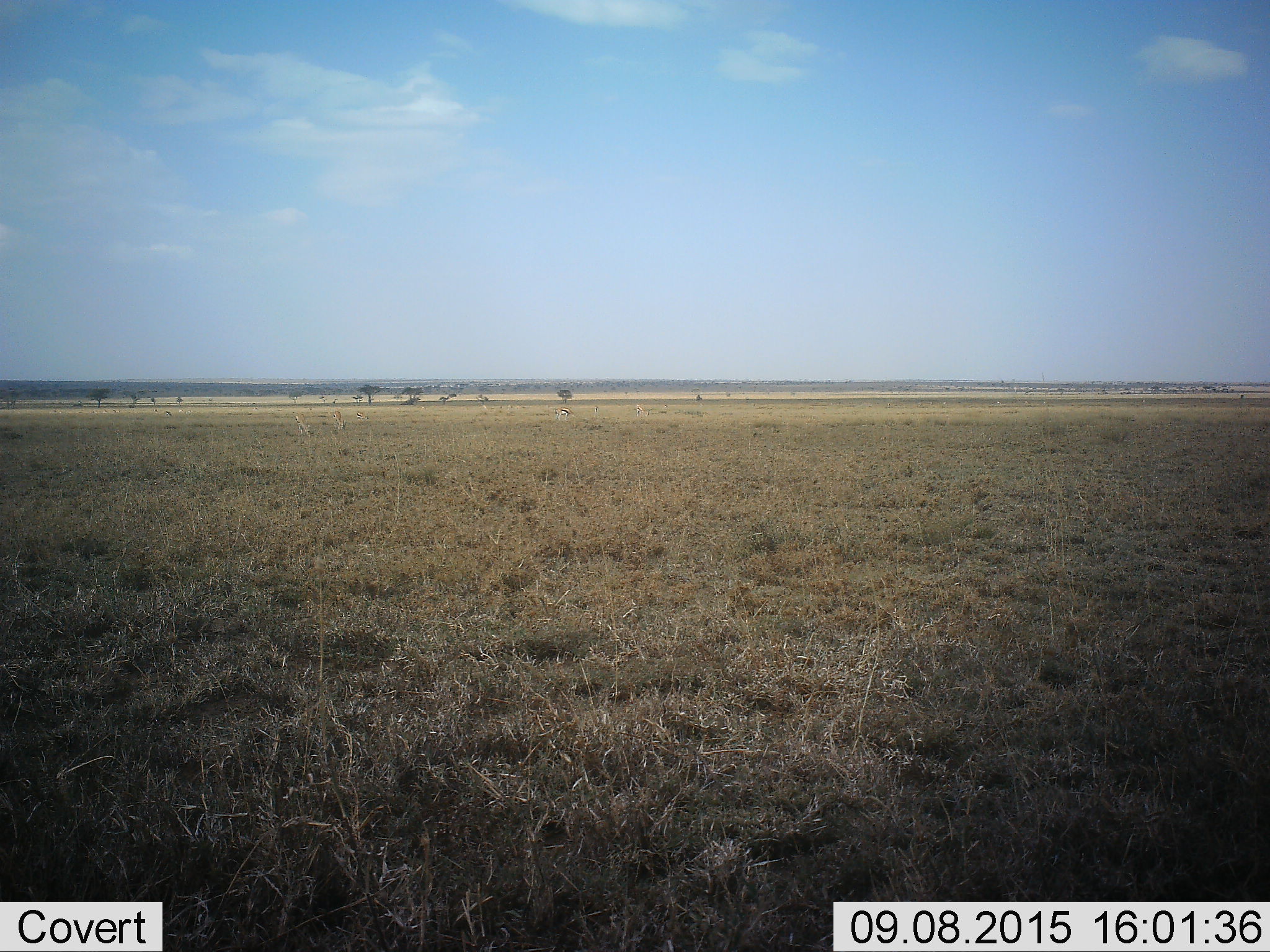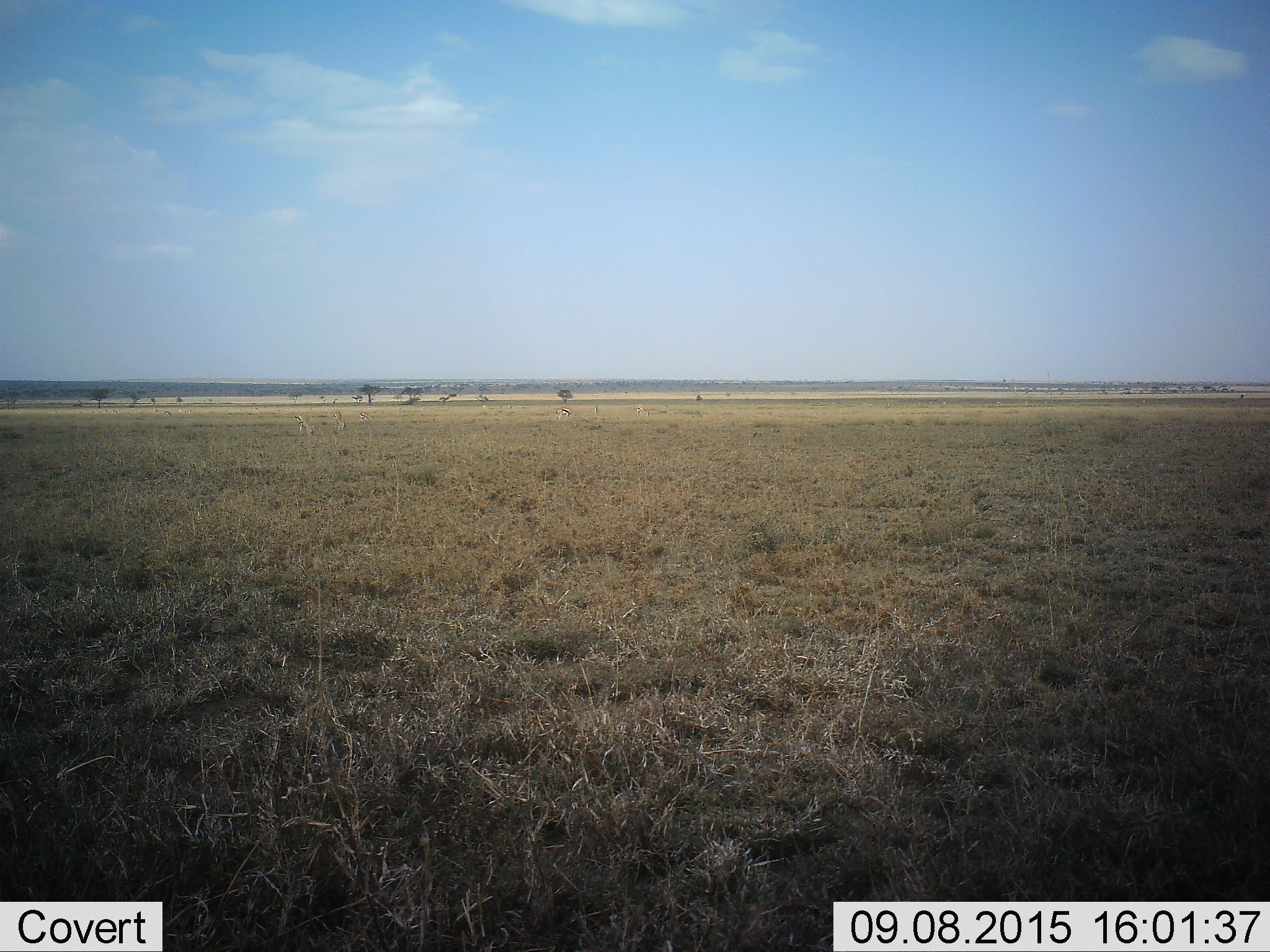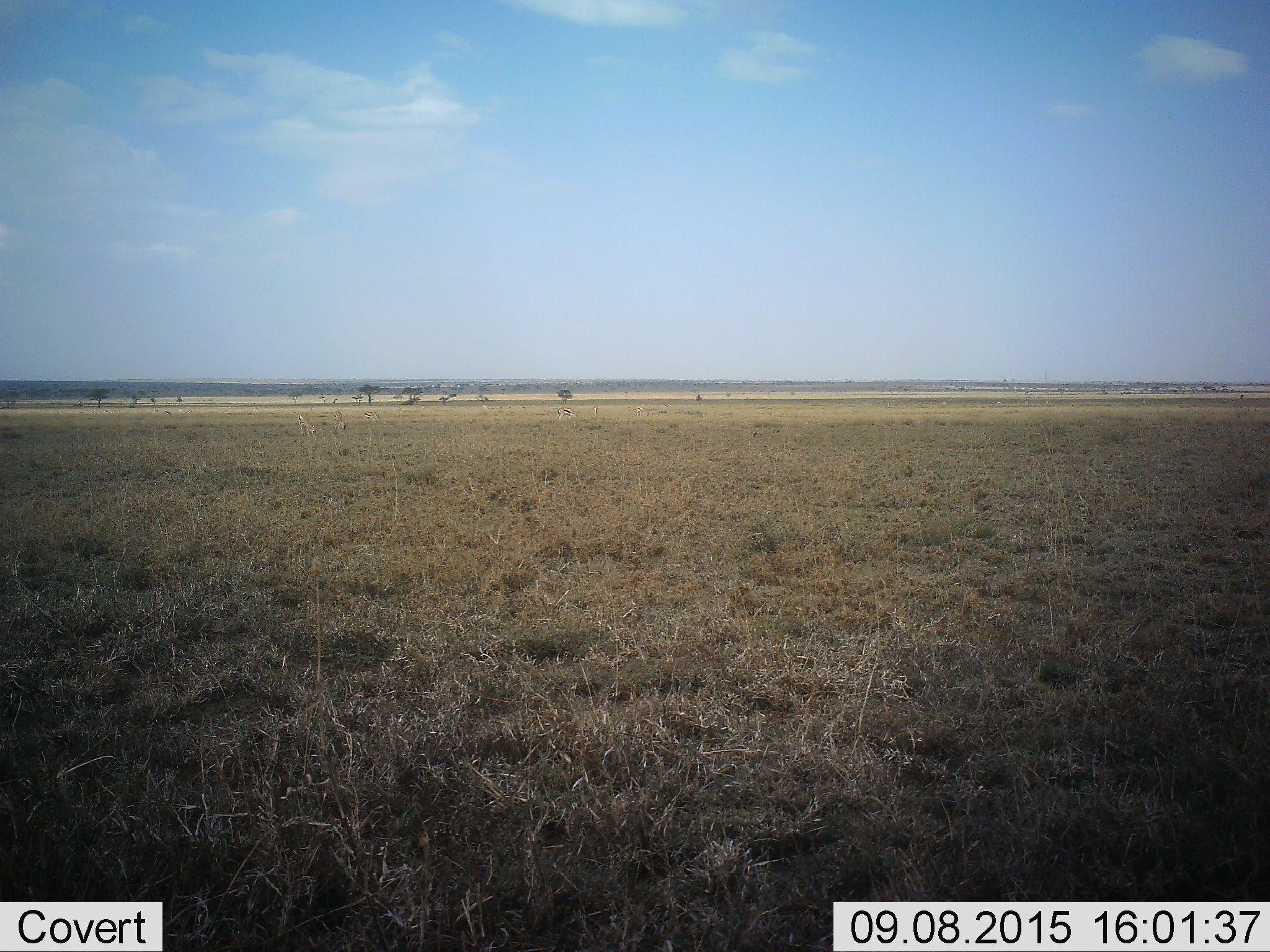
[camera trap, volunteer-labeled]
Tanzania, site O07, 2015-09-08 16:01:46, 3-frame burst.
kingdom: Animalia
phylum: Chordata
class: Mammalia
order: Artiodactyla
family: Bovidae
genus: Eudorcas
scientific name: Eudorcas thomsonii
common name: thomson's gazelle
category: gazellethomsons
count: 6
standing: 80%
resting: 0%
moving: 20%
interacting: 0%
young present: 20%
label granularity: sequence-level